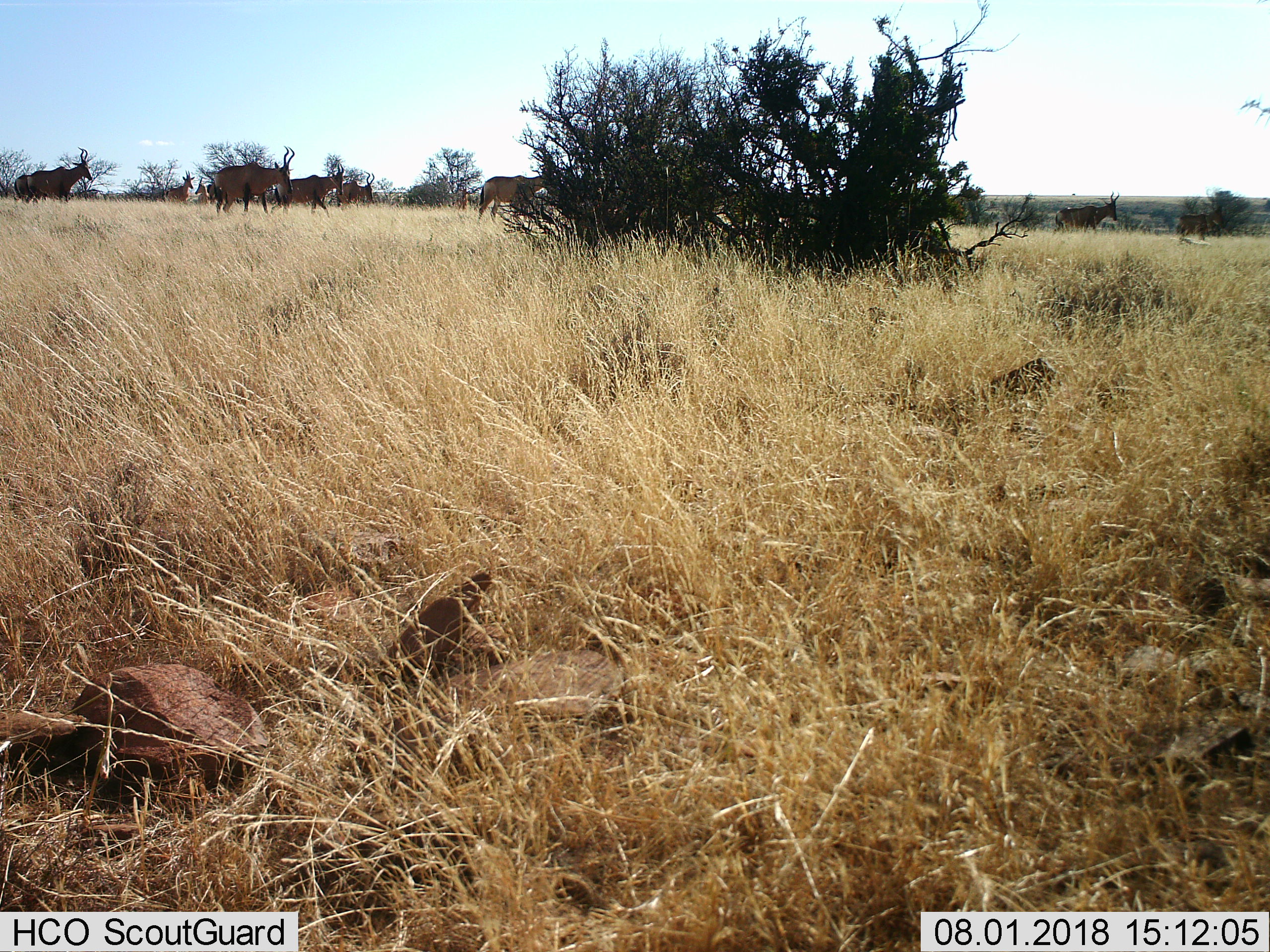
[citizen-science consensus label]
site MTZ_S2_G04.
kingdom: Animalia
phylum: Chordata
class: Mammalia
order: Artiodactyla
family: Bovidae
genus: Alcelaphus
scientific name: Alcelaphus buselaphus caama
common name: red hartebeest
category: hartebeestred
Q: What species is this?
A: Hartebeestred (red hartebeest) (Alcelaphus buselaphus caama).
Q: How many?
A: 10.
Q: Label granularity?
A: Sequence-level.